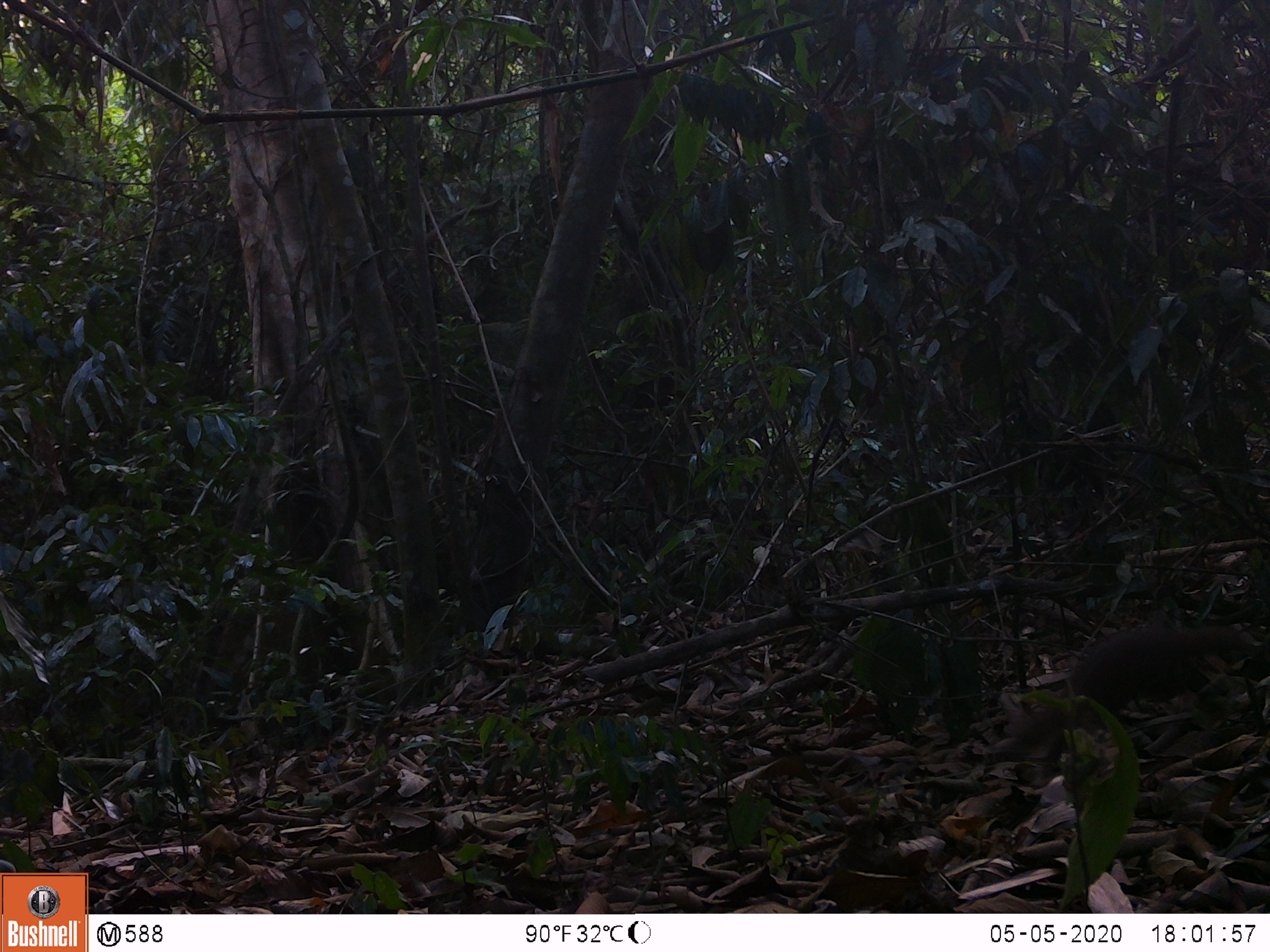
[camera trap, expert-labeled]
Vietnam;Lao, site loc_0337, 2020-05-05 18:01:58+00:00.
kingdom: Animalia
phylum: Chordata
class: Mammalia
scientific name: Mammalia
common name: mammal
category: unidentified small mammal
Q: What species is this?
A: Unidentified small mammal (mammal) (Mammalia).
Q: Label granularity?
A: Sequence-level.